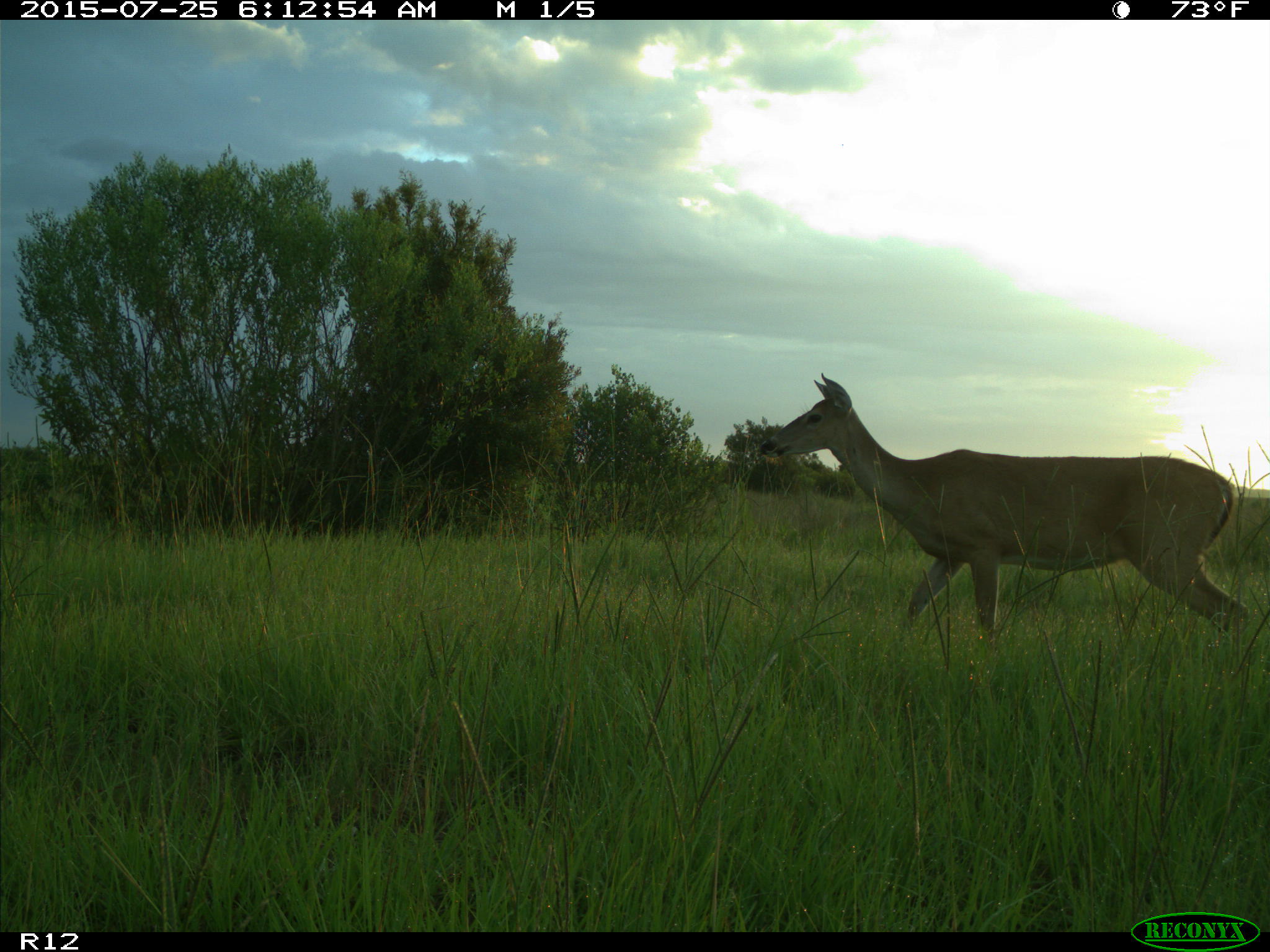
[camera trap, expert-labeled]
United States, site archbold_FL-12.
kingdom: Animalia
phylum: Chordata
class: Mammalia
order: Artiodactyla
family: Cervidae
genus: Odocoileus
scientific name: Odocoileus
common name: deer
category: unidentified deer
Unidentified deer (deer) (Odocoileus).